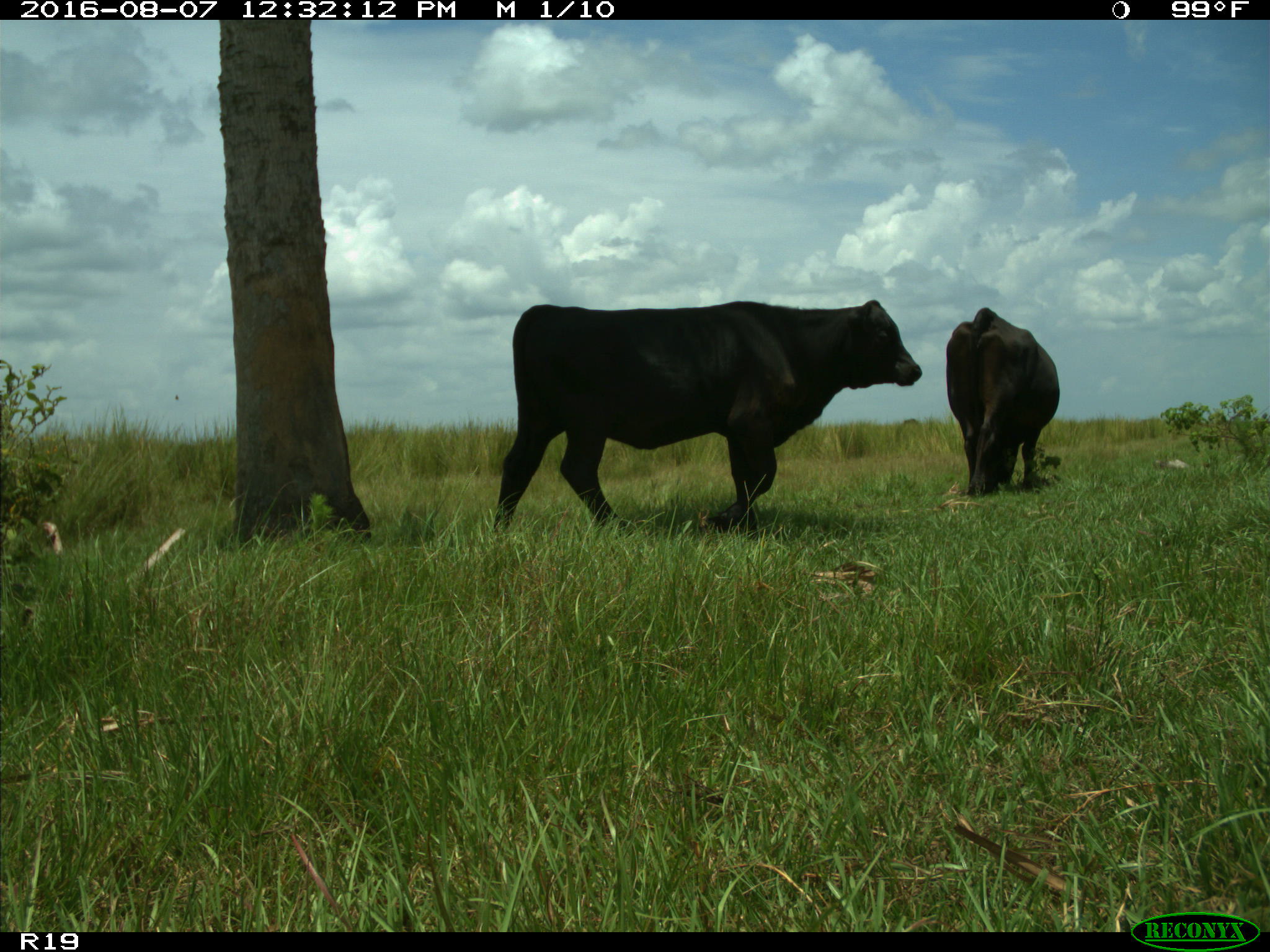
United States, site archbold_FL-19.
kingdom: Animalia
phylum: Chordata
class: Mammalia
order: Artiodactyla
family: Bovidae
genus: Bos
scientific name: Bos taurus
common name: domestic cow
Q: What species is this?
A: Bos taurus (domestic cow).